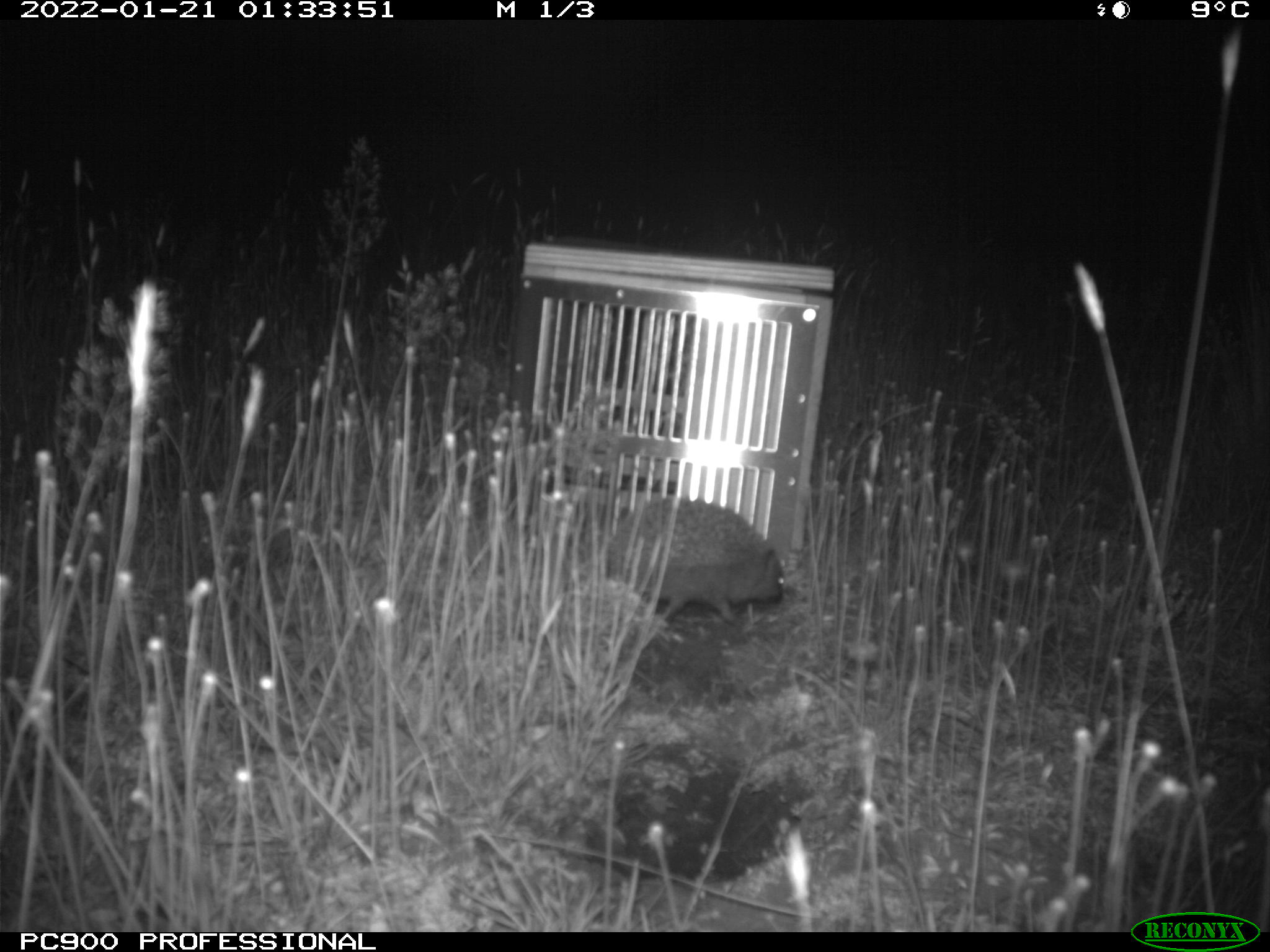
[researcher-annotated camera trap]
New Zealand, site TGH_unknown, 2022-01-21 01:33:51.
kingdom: Animalia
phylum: Chordata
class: Mammalia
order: Eulipotyphla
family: Erinaceidae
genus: Erinaceus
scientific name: Erinaceus europaeus europaeus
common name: european hedgehog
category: hedgehog